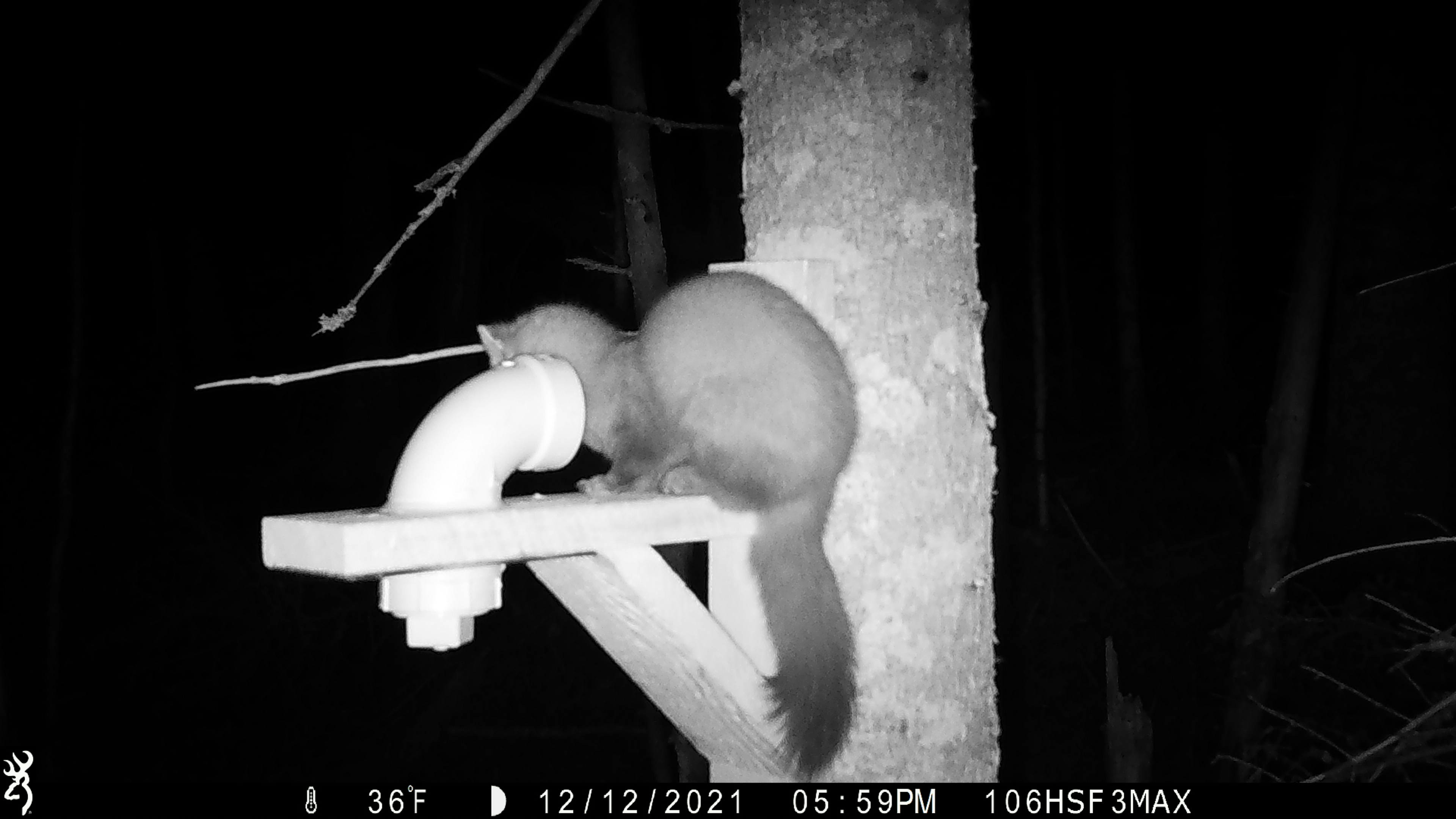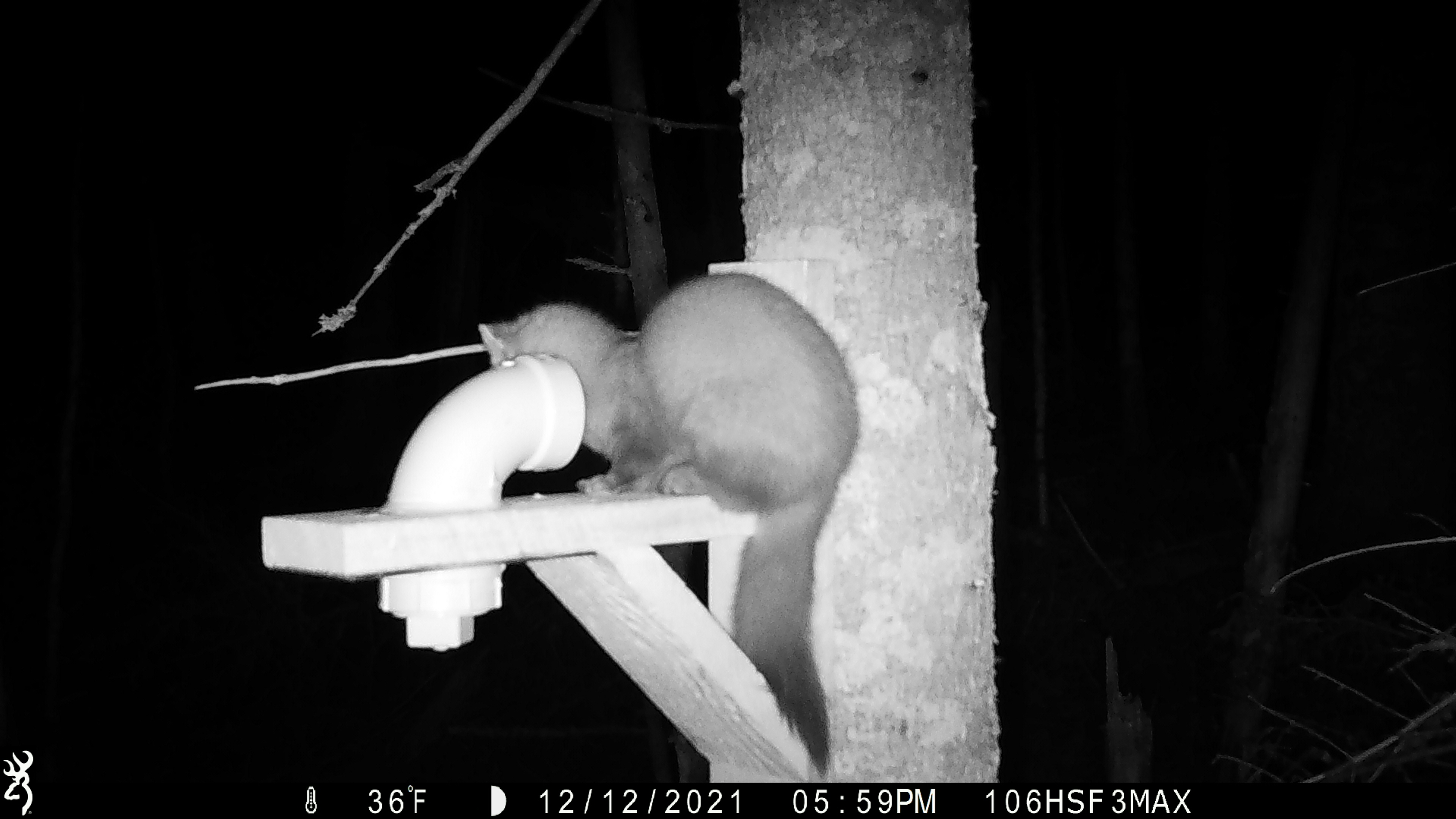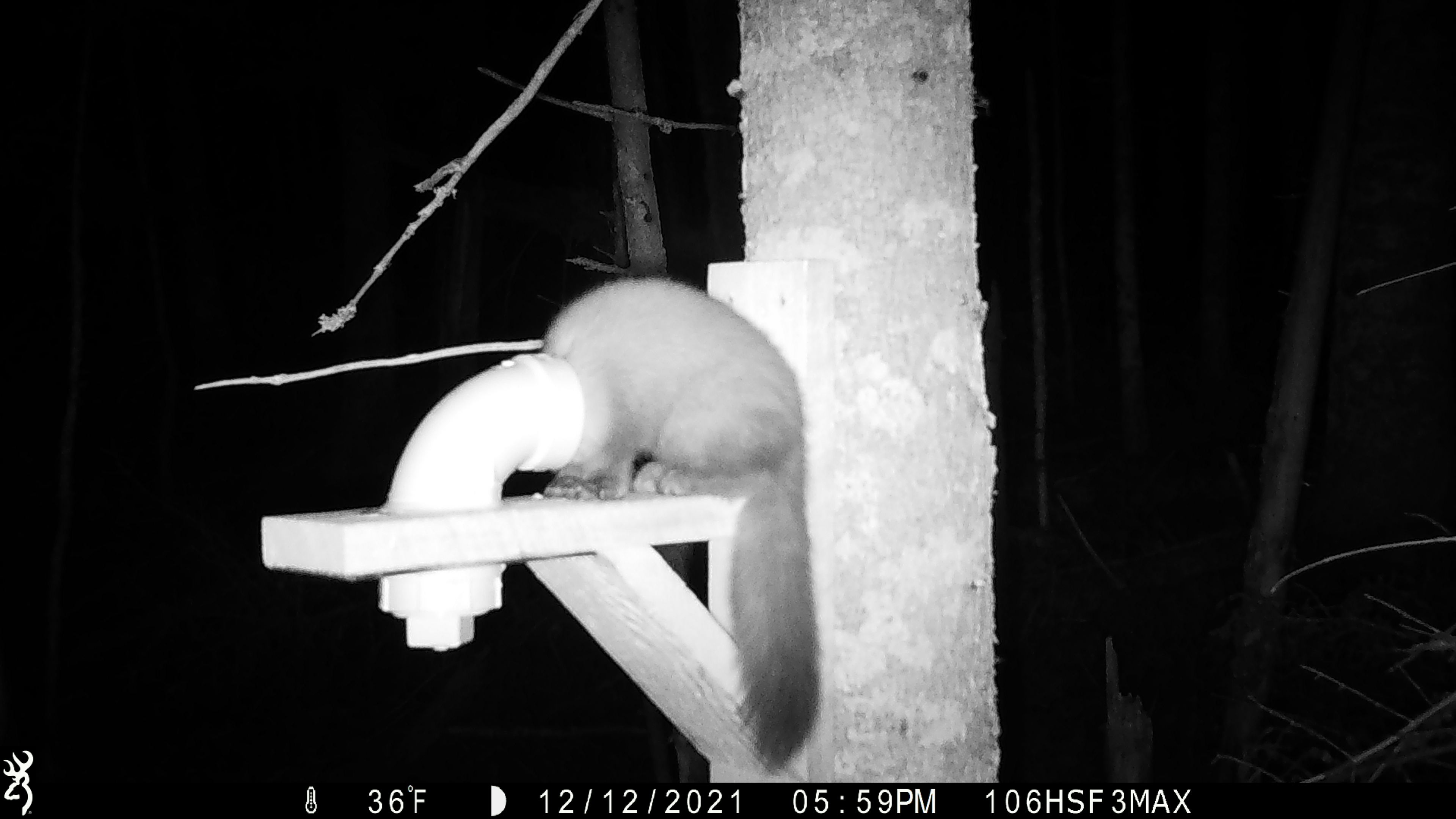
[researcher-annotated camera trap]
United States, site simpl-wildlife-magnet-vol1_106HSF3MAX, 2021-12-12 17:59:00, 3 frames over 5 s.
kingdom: Animalia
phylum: Chordata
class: Mammalia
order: Carnivora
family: Mustelidae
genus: Martes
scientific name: Martes americana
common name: american marten